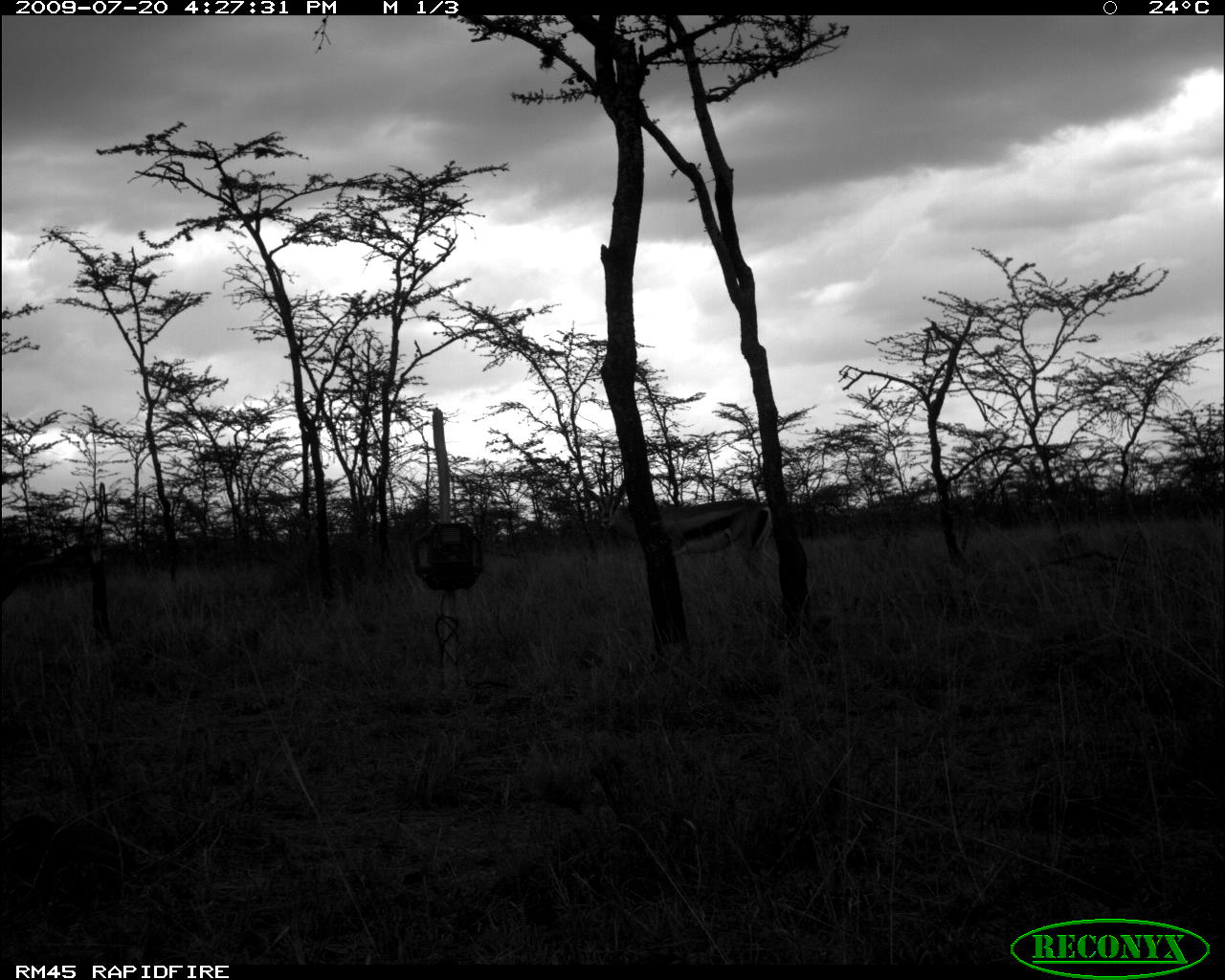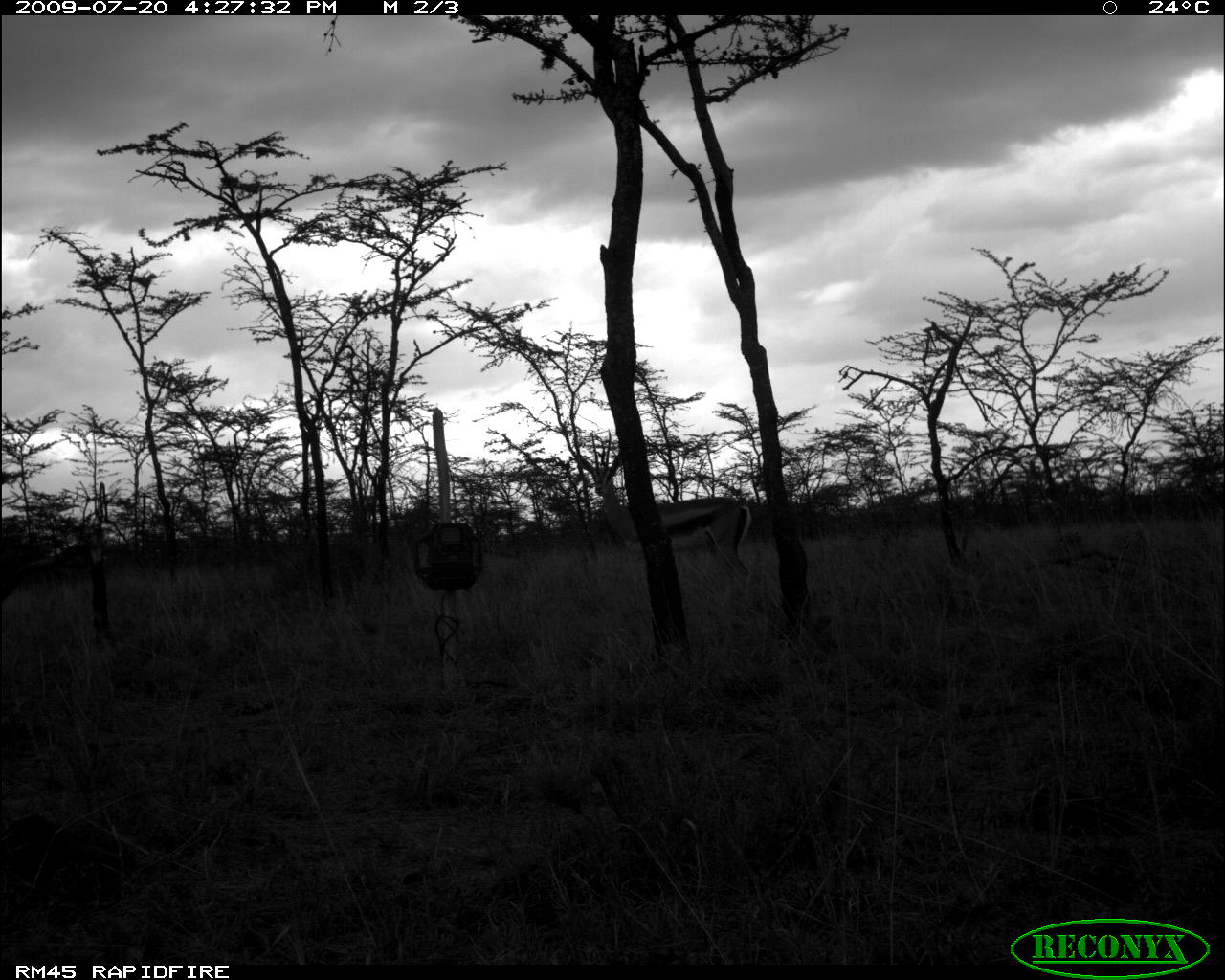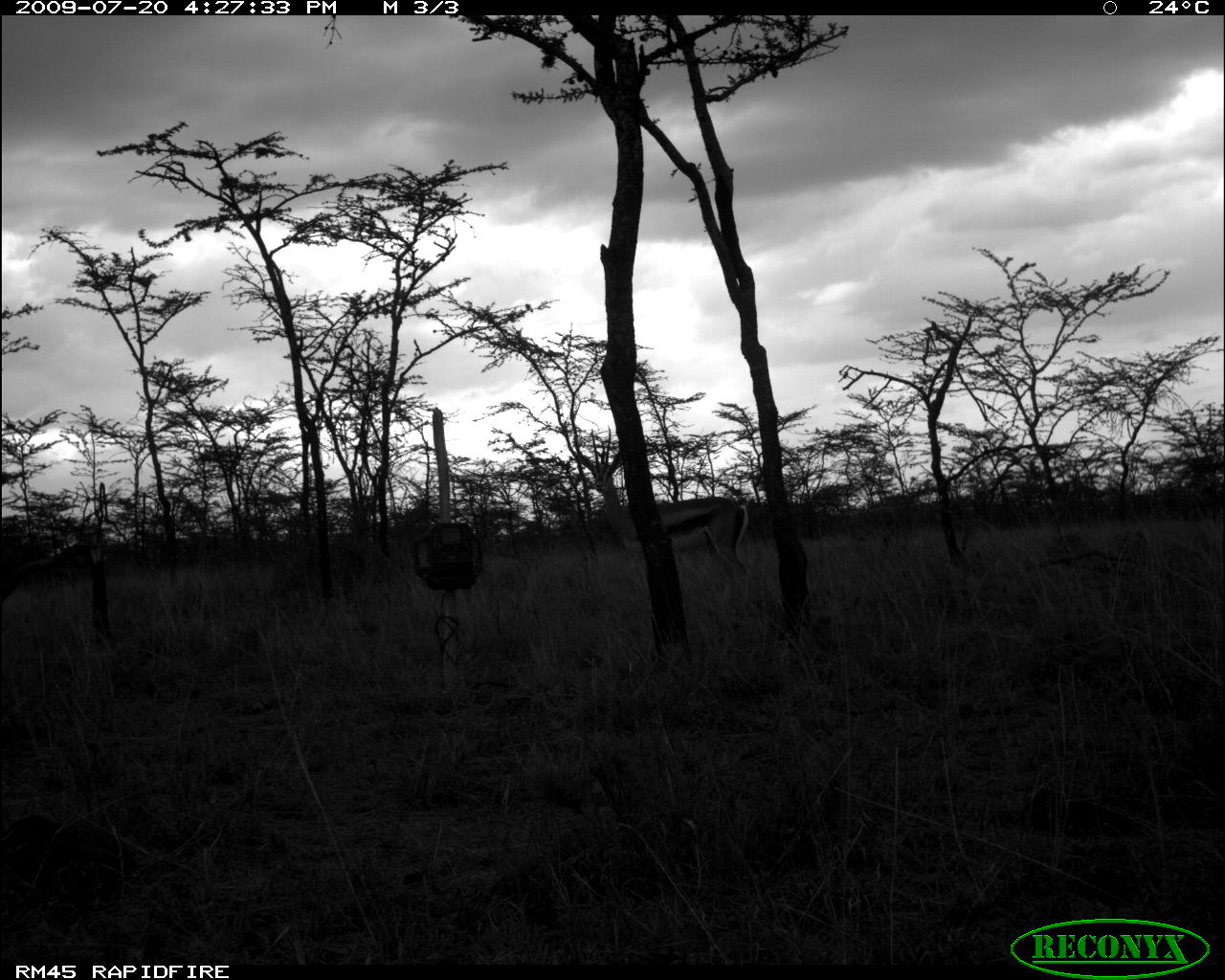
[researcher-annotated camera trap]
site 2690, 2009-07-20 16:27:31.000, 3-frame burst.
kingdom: Animalia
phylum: Chordata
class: Mammalia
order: Artiodactyla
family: Bovidae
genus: Nanger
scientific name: Nanger granti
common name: grant's gazelle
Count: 1.